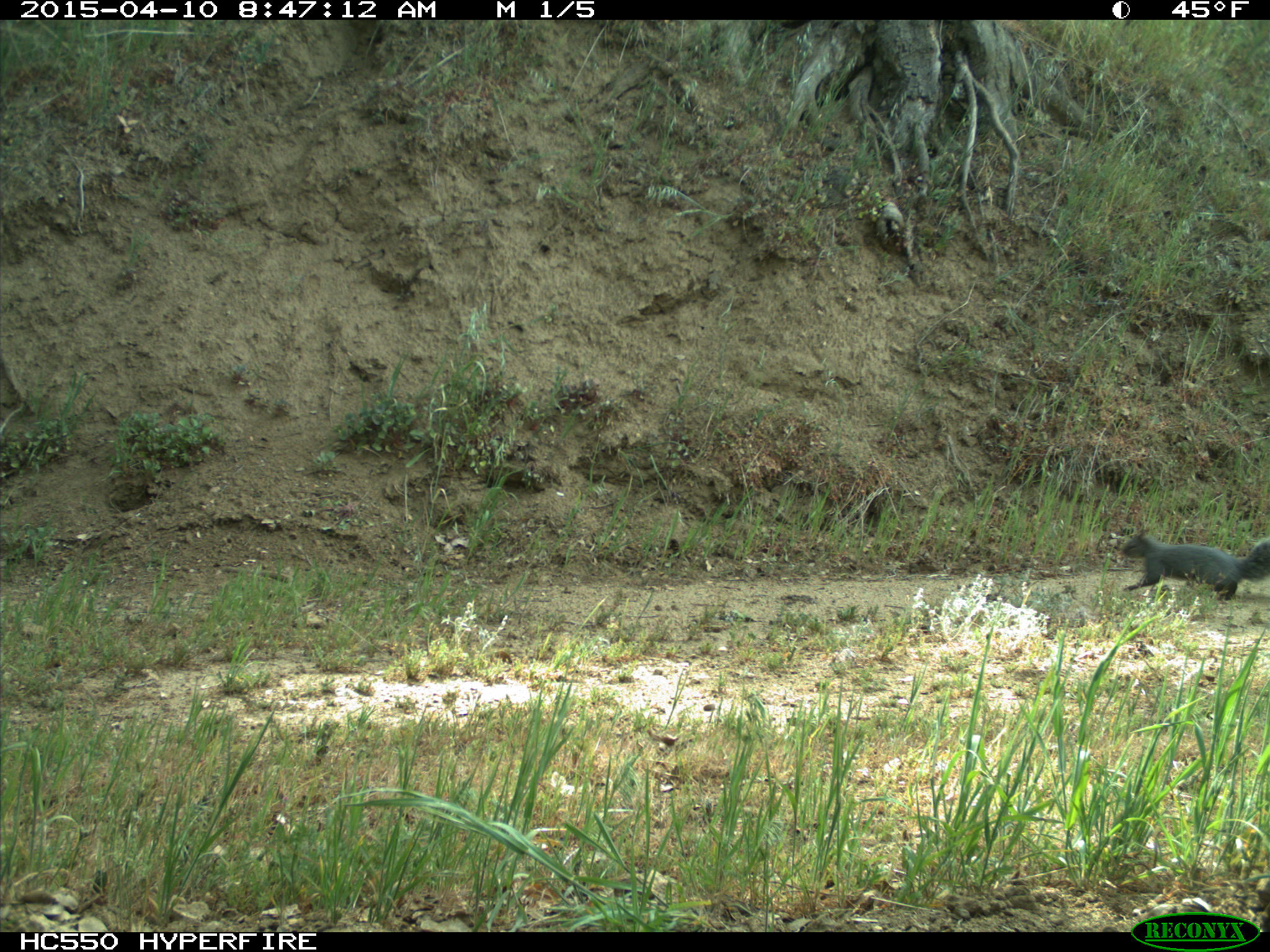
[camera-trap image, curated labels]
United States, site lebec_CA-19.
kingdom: Animalia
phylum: Chordata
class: Mammalia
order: Rodentia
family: Sciuridae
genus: Sciurus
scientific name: Sciurus carolinensis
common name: eastern gray squirrel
Sciurus carolinensis (eastern gray squirrel).